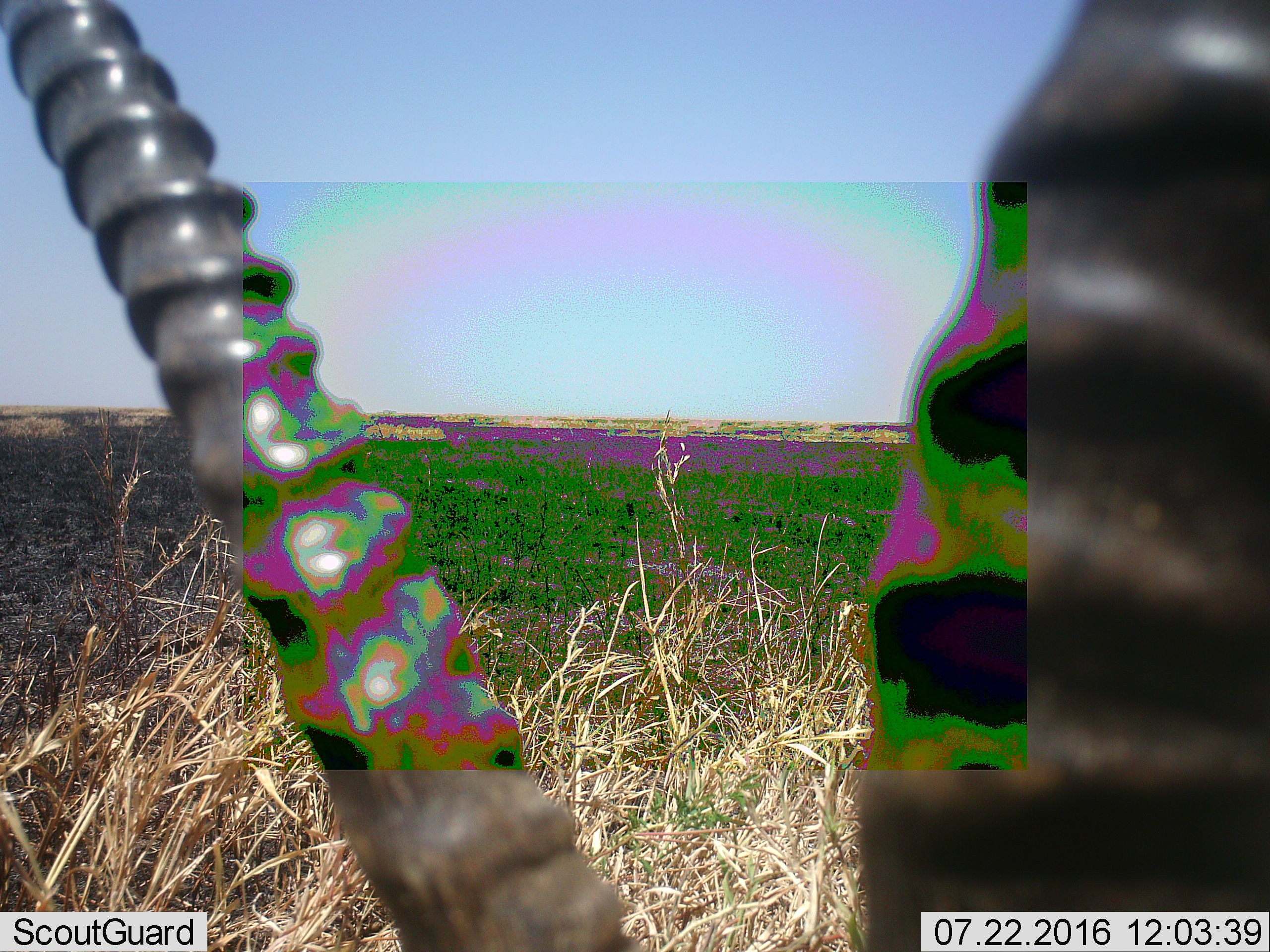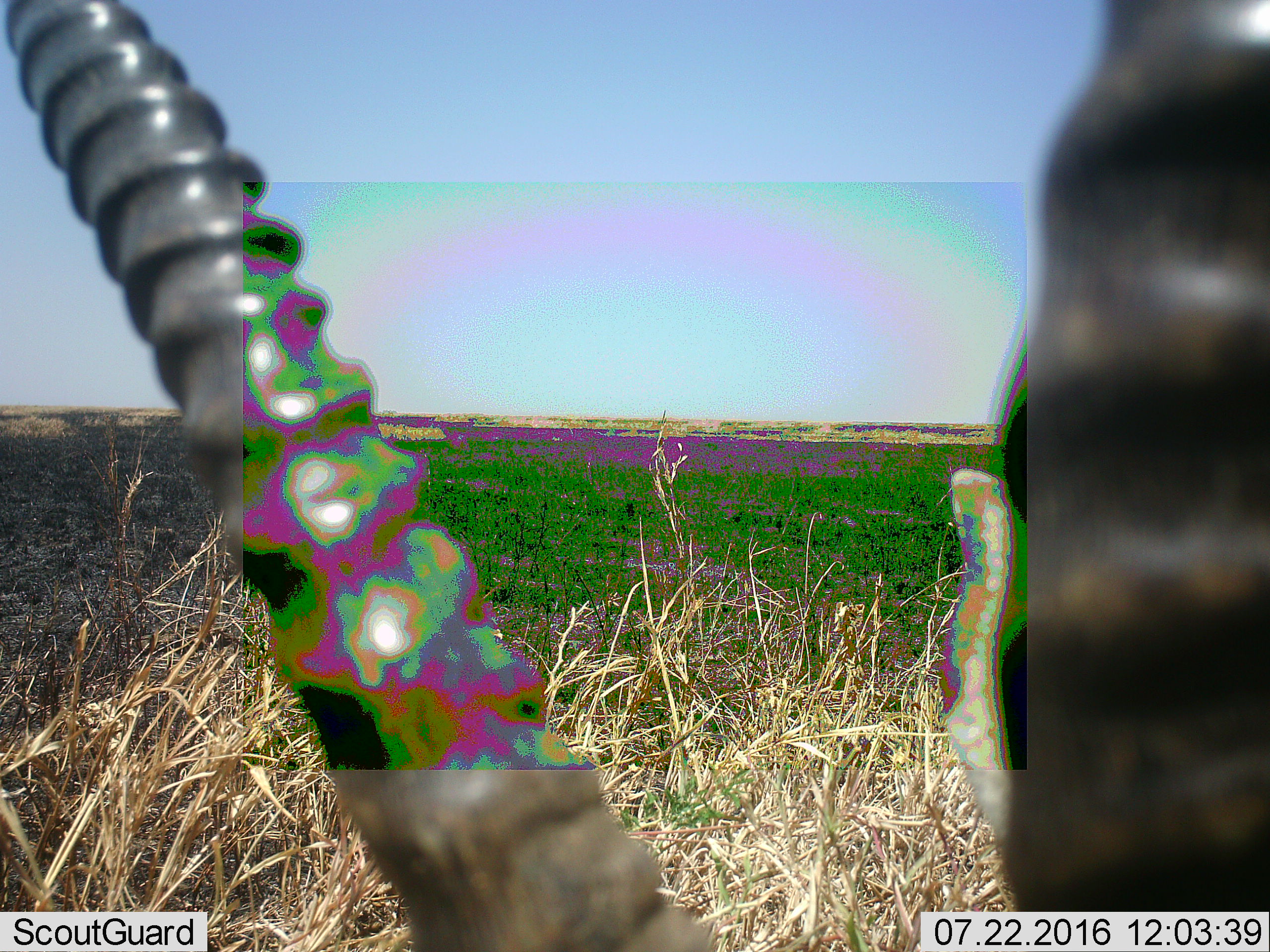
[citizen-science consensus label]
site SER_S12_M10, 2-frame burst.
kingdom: Animalia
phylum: Chordata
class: Mammalia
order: Artiodactyla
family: Bovidae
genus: Nanger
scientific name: Nanger granti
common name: grant's gazelle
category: gazellegrants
Gazellegrants (grant's gazelle) (Nanger granti), count 1. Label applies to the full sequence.